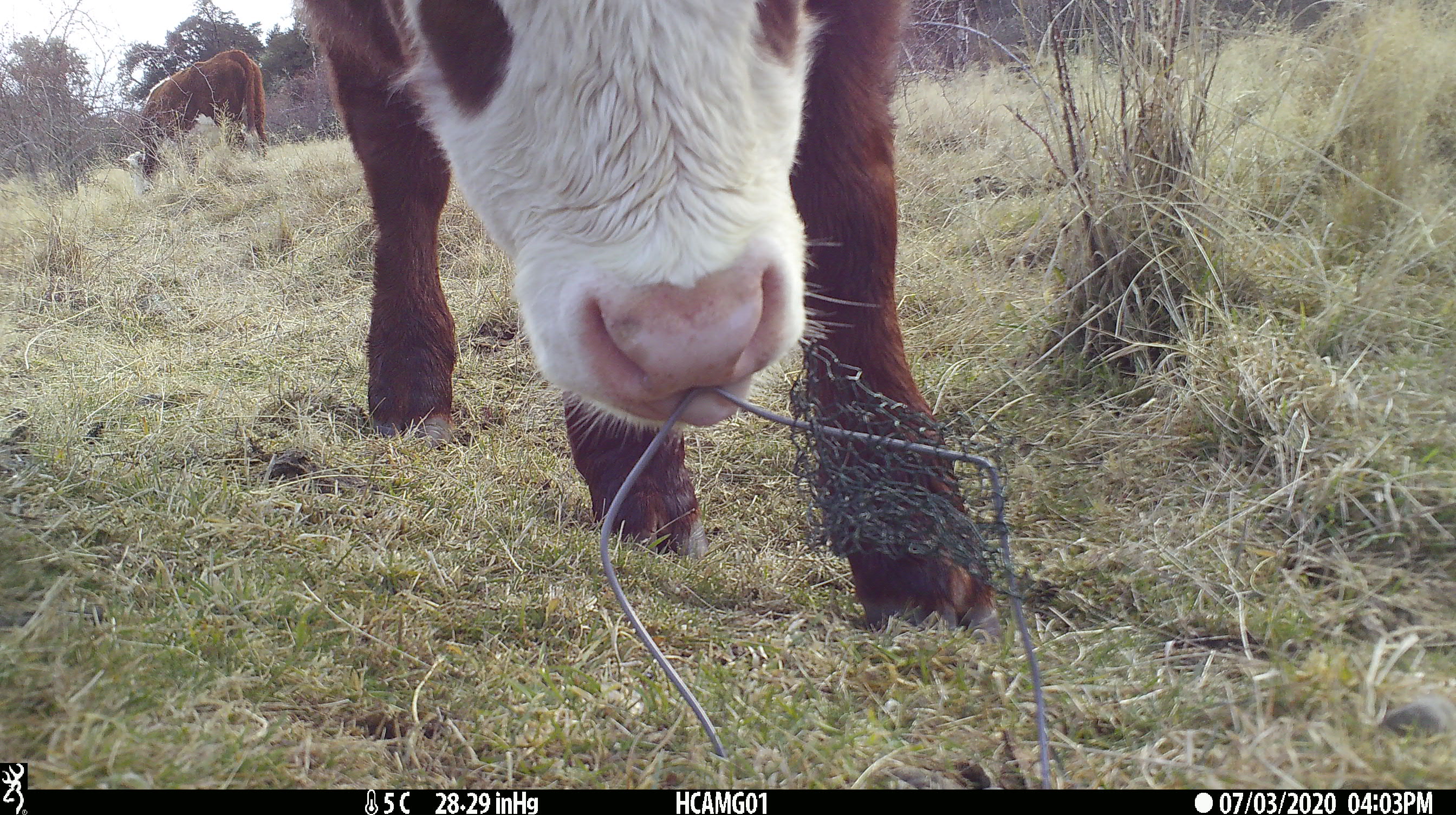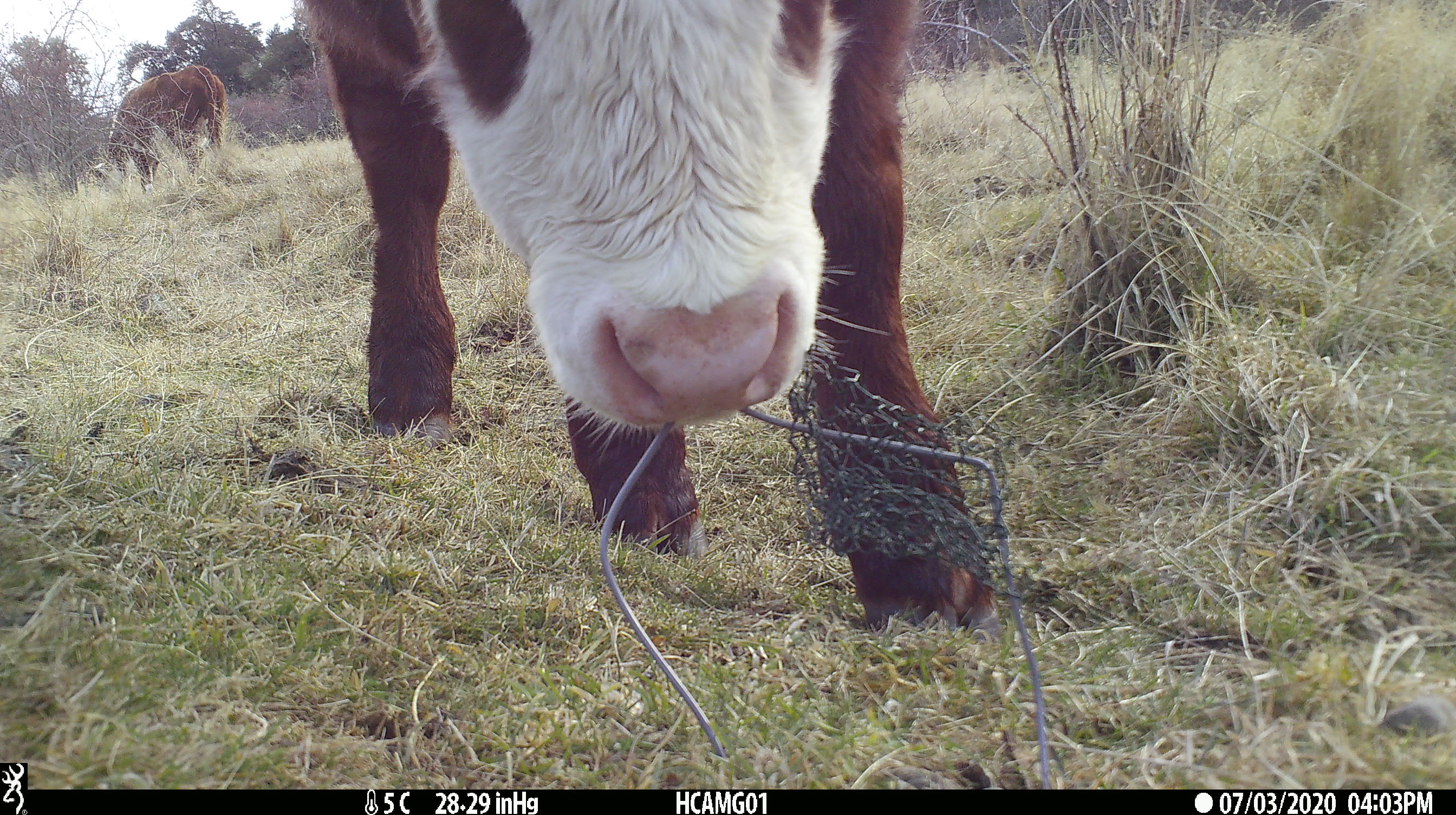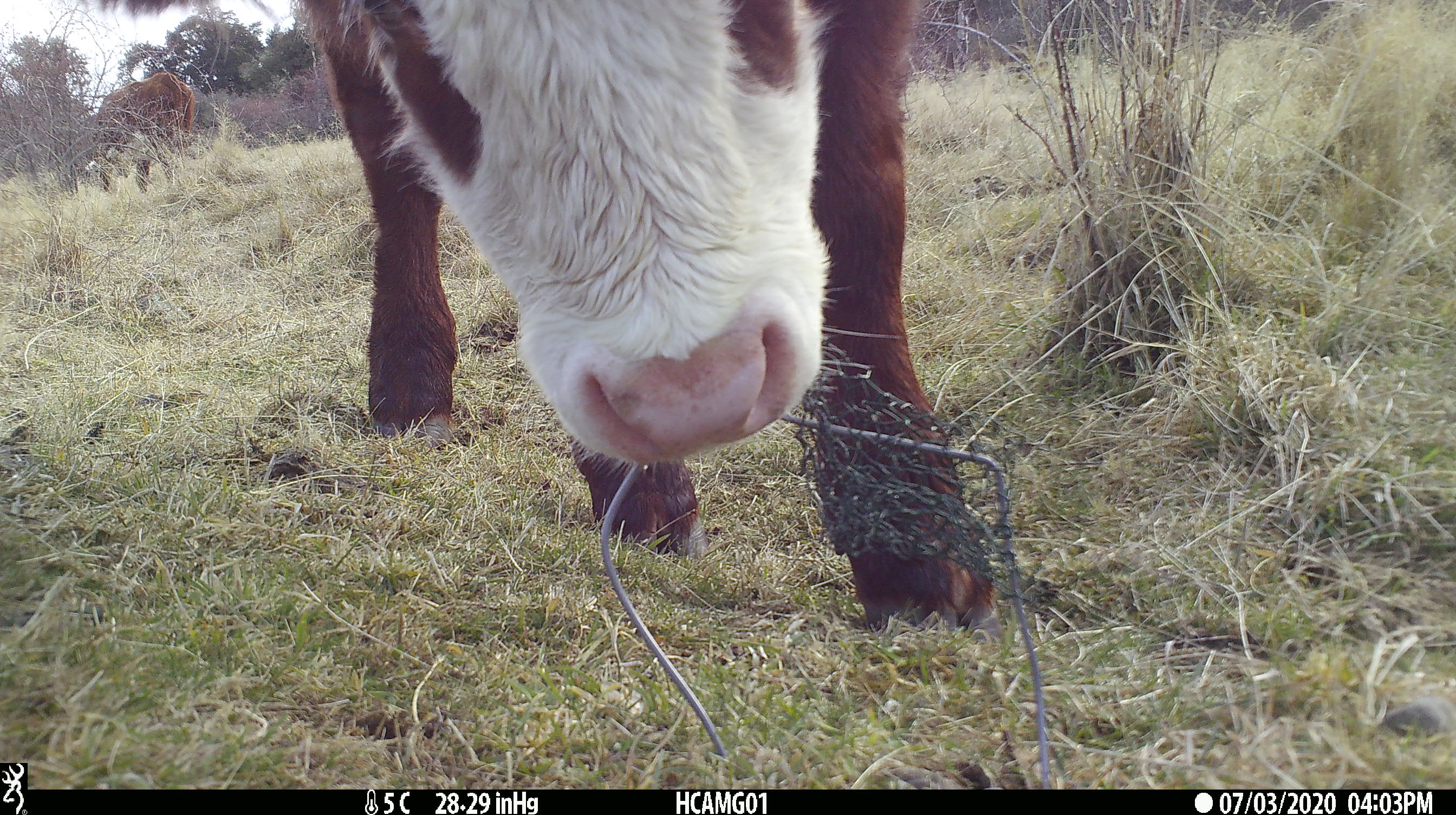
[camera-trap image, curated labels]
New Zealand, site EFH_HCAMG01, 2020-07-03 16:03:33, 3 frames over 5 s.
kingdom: Animalia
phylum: Chordata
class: Mammalia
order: Artiodactyla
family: Bovidae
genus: Bos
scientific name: Bos taurus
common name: domestic cow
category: cow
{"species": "cow (domestic cow) (Bos taurus)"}